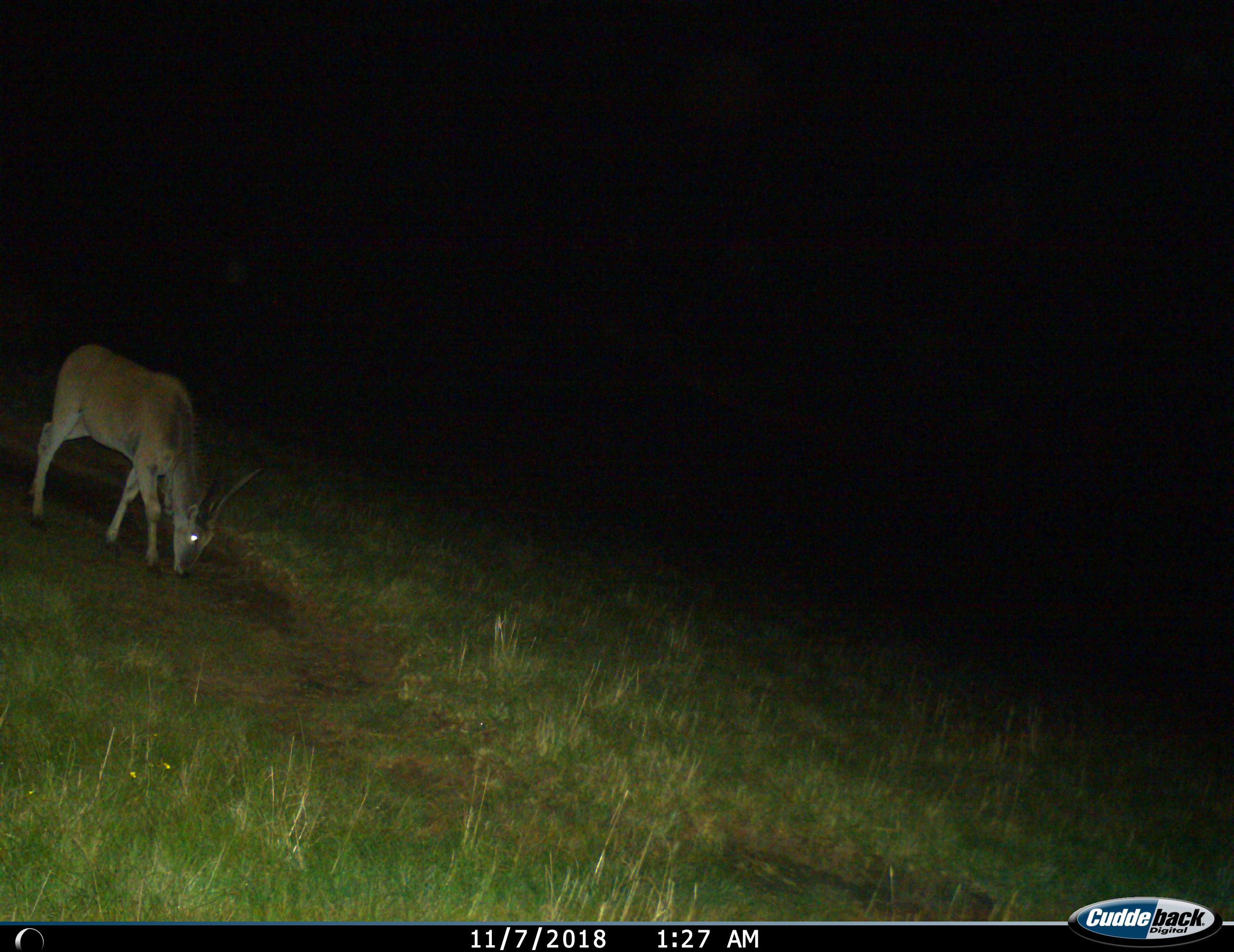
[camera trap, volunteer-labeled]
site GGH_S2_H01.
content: unidentified animal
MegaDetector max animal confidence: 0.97